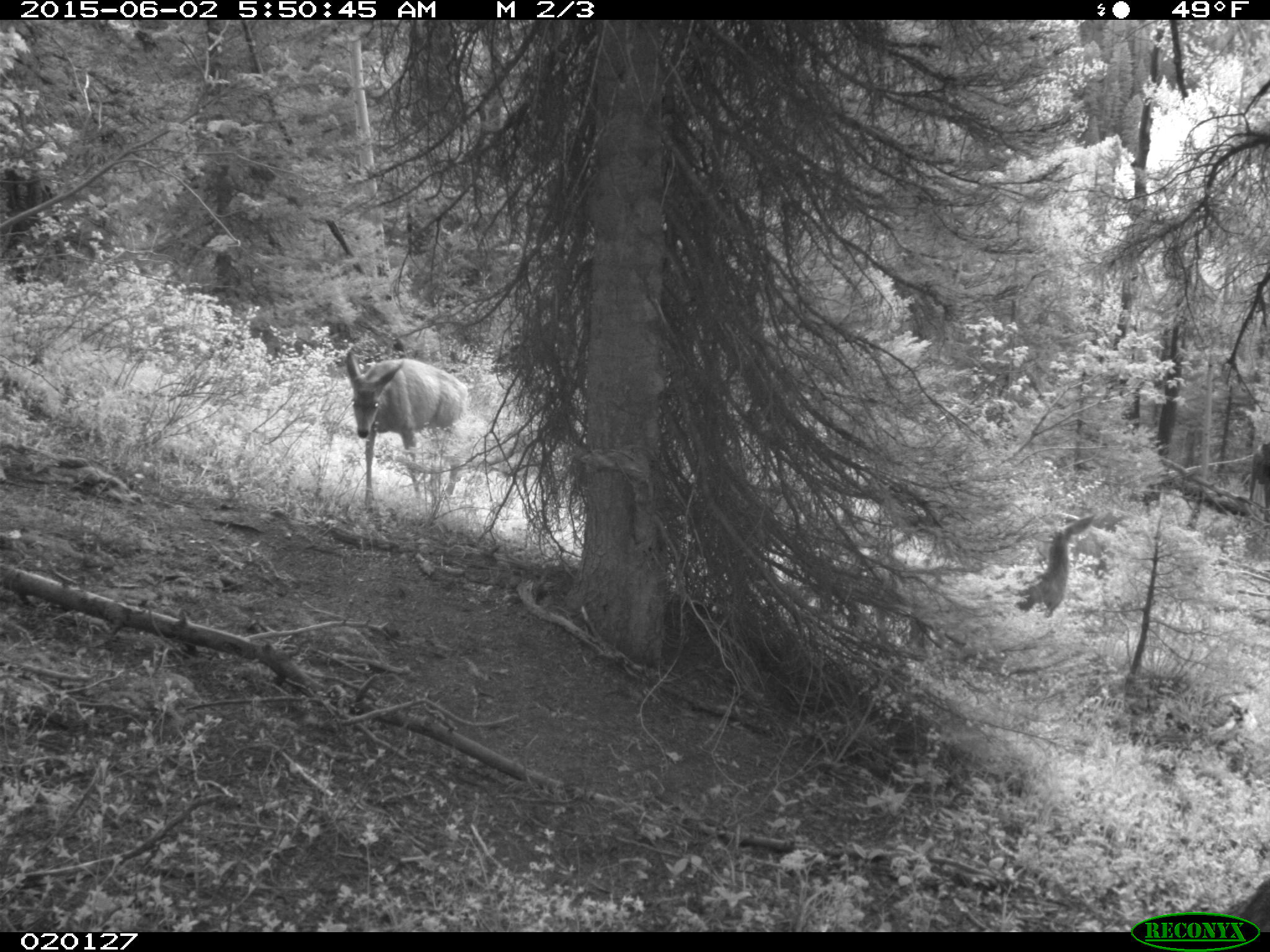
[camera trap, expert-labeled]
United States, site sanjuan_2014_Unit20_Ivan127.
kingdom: Animalia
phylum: Chordata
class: Mammalia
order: Artiodactyla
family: Cervidae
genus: Odocoileus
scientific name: Odocoileus hemionus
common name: mule deer